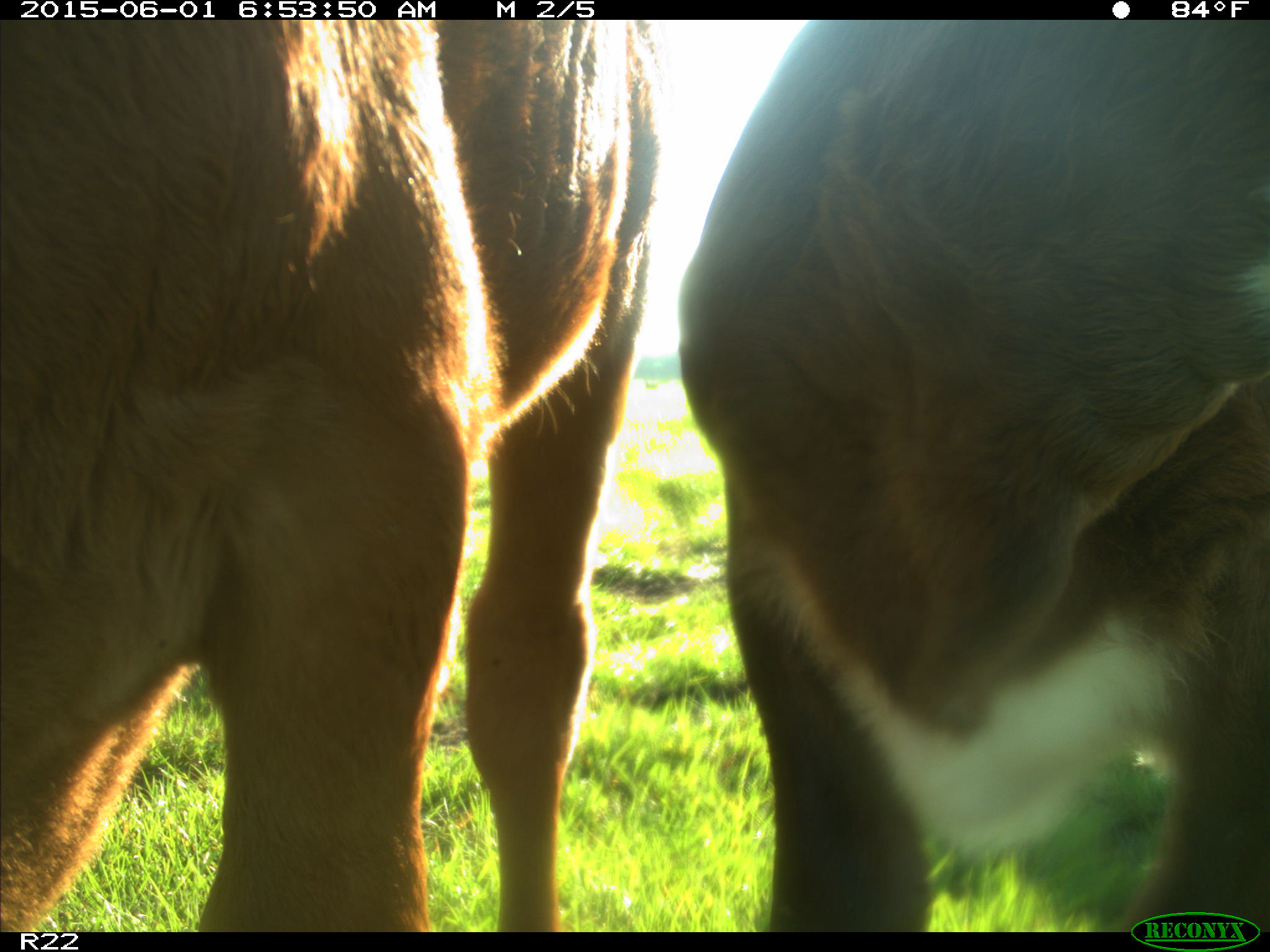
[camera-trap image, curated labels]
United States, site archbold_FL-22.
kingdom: Animalia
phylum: Chordata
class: Mammalia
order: Artiodactyla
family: Bovidae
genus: Bos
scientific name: Bos taurus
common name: domestic cow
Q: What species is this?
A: Bos taurus (domestic cow).